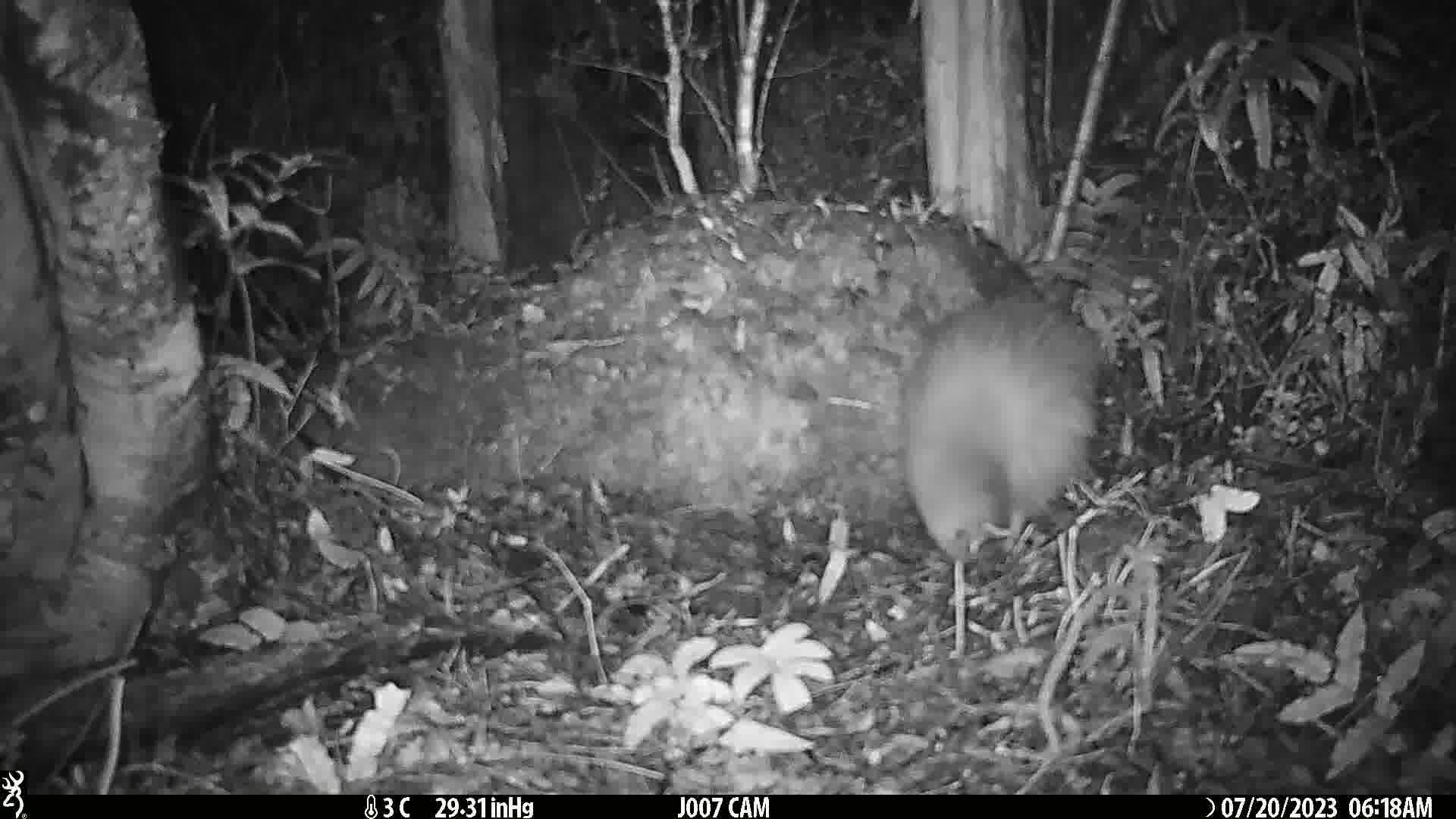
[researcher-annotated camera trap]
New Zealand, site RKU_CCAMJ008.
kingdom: Animalia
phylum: Chordata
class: Aves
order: Apterygiformes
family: Apterygidae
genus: Apteryx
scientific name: Apteryx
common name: kiwi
Kiwi (Apteryx).